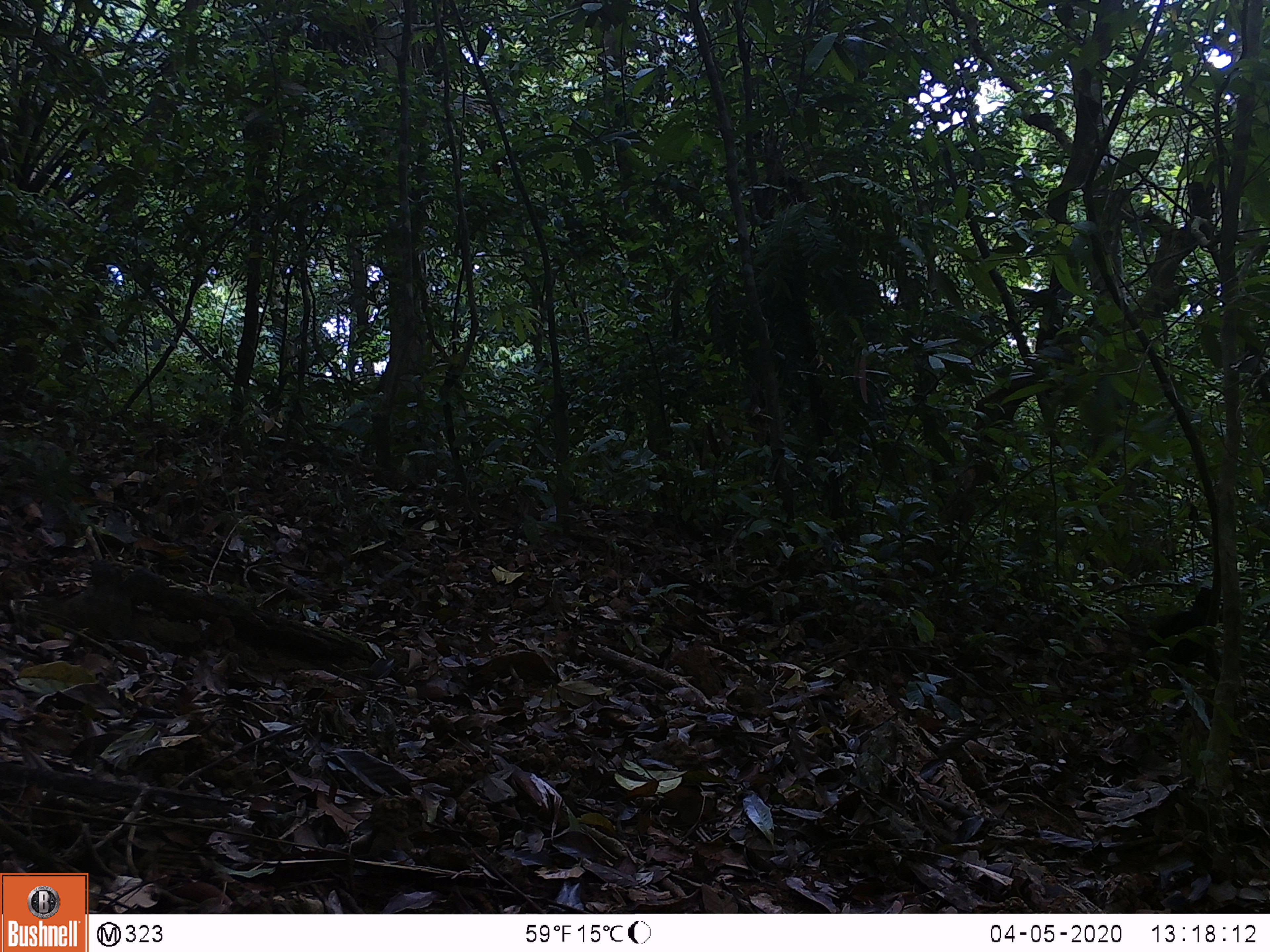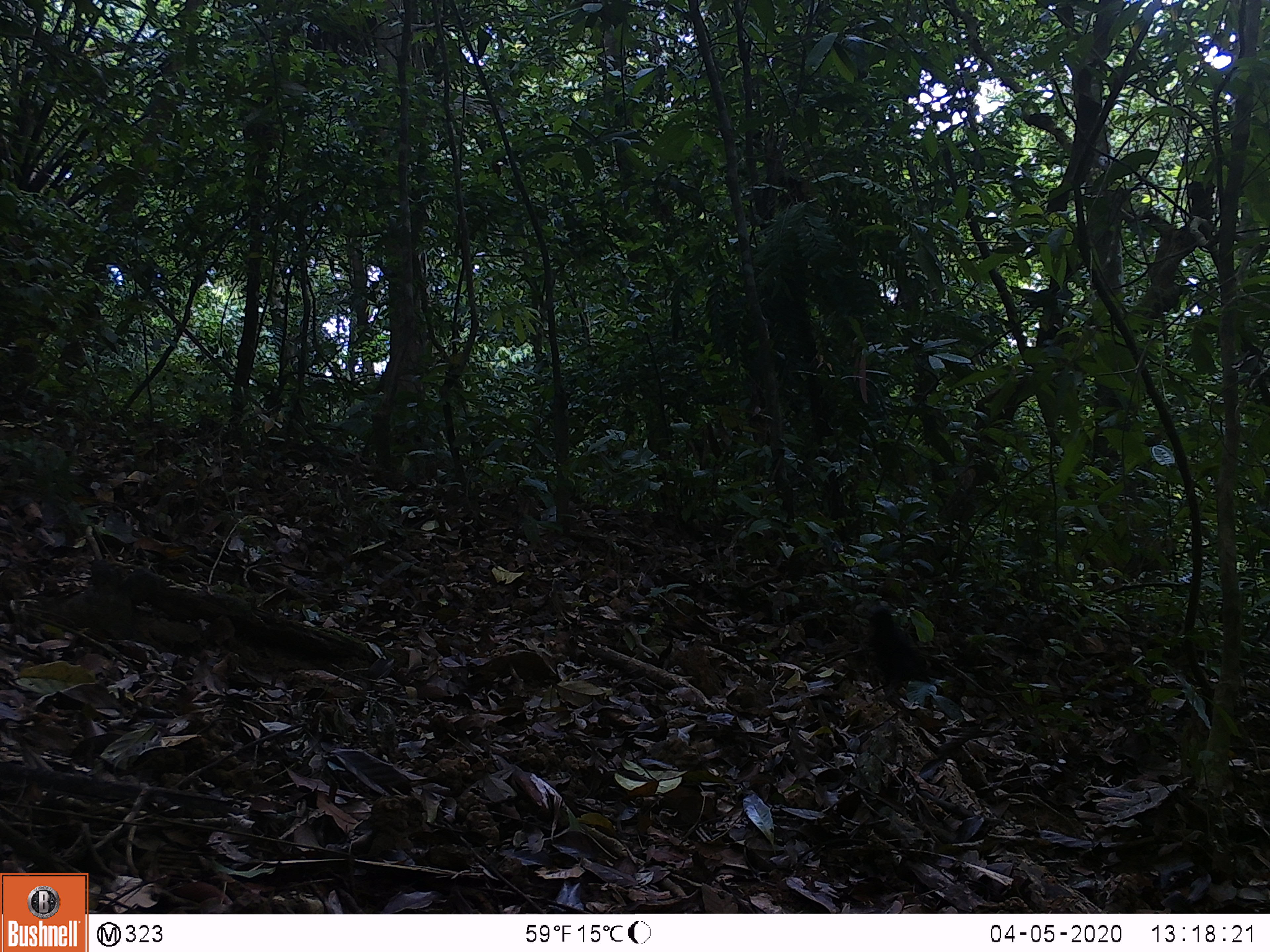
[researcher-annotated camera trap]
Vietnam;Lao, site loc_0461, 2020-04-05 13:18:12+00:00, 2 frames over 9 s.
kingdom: Animalia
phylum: Chordata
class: Aves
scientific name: Aves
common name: bird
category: unidentified bird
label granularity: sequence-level